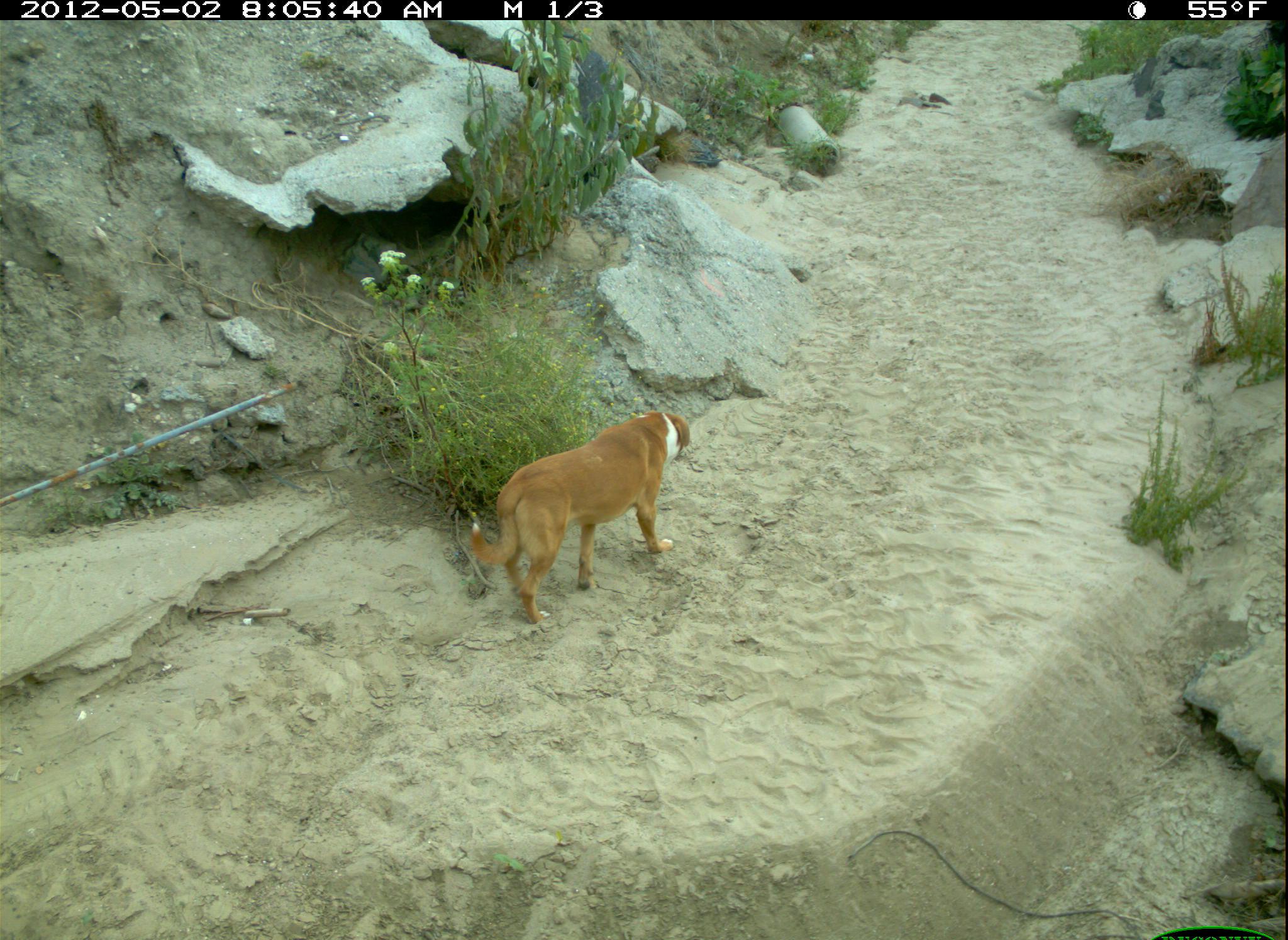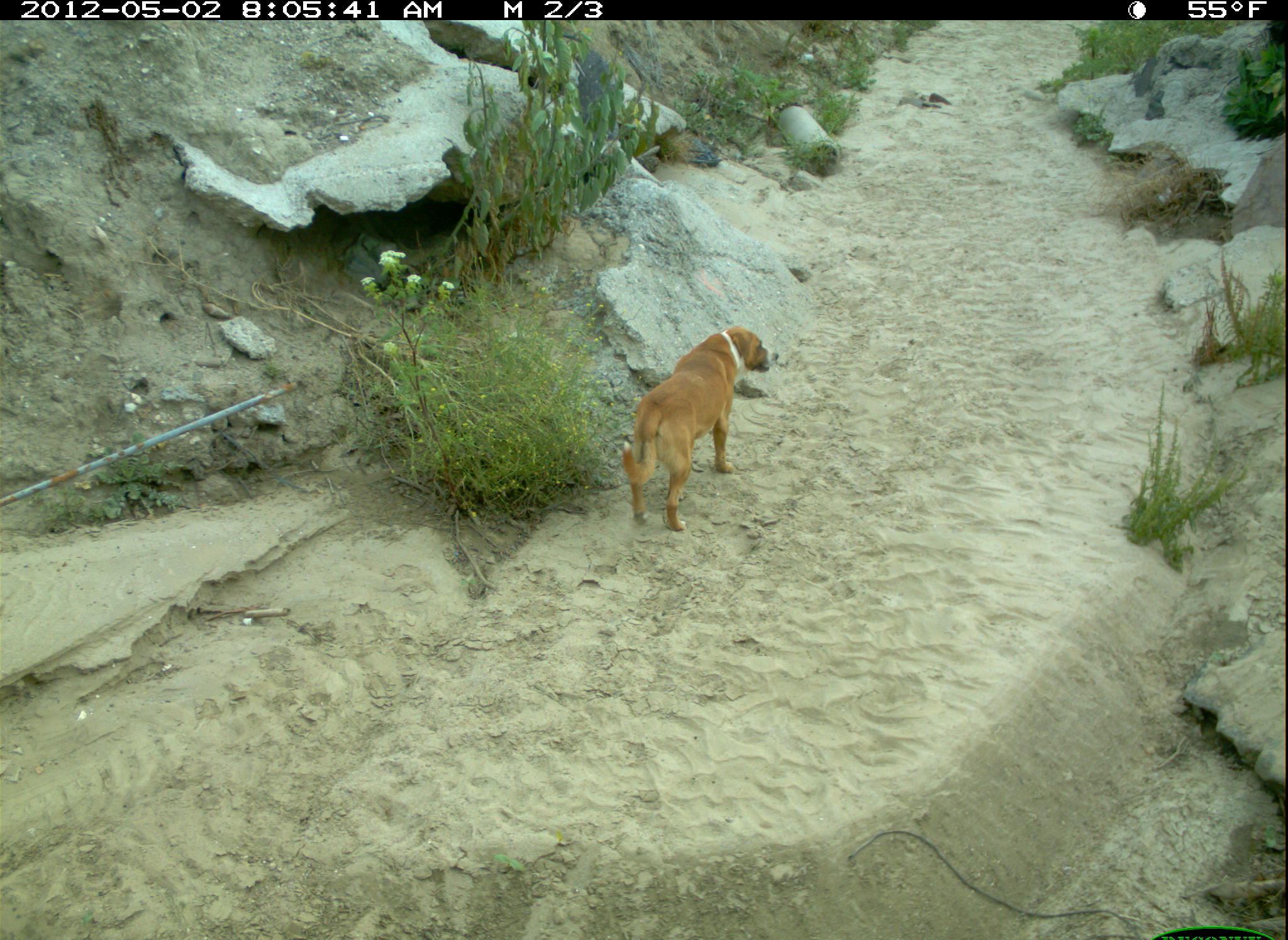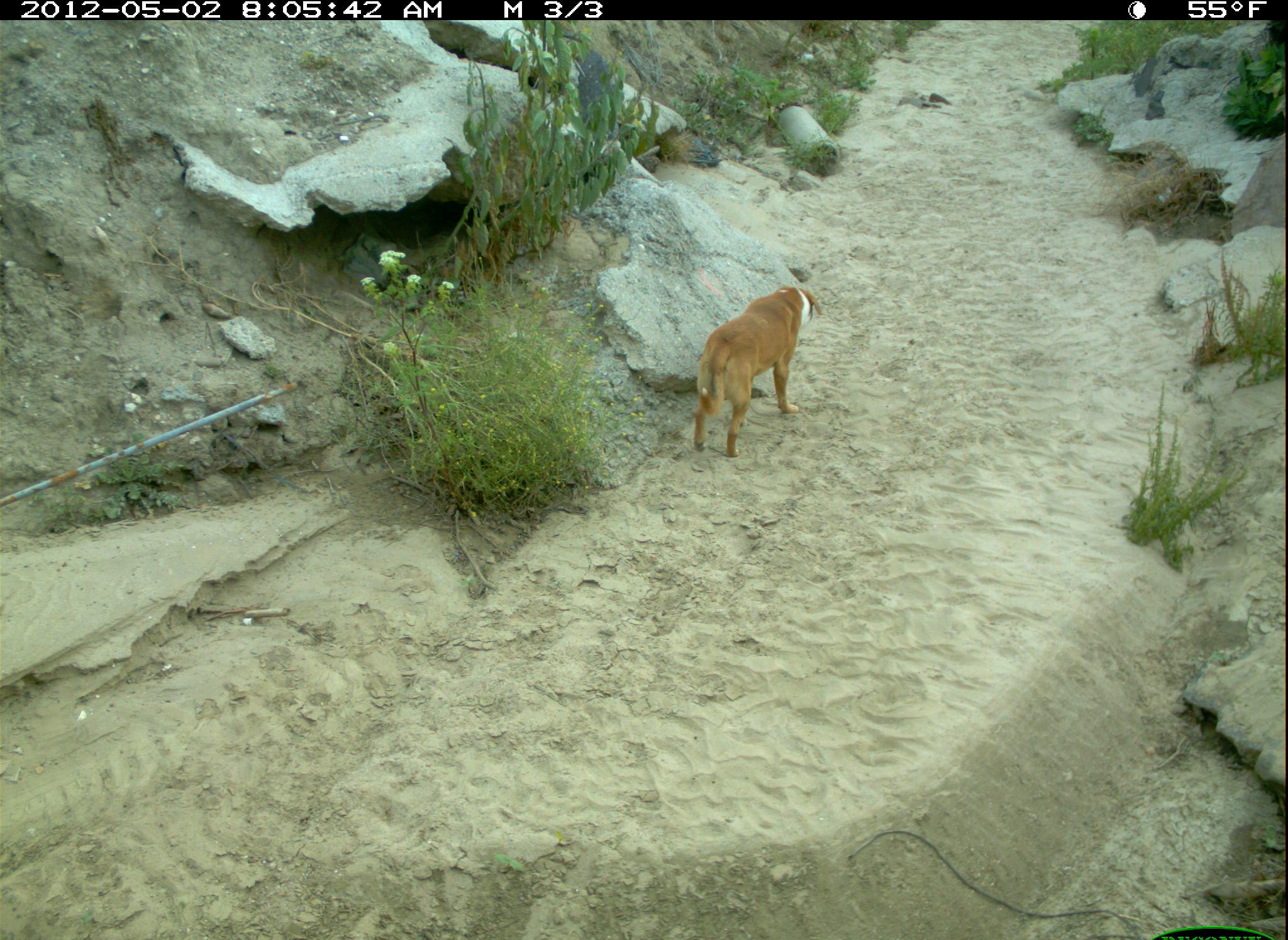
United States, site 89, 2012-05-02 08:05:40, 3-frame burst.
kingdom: Animalia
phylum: Chordata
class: Mammalia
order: Carnivora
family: Canidae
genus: Canis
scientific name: Canis familiaris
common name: domestic dog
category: dog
Dog (domestic dog) (Canis familiaris).